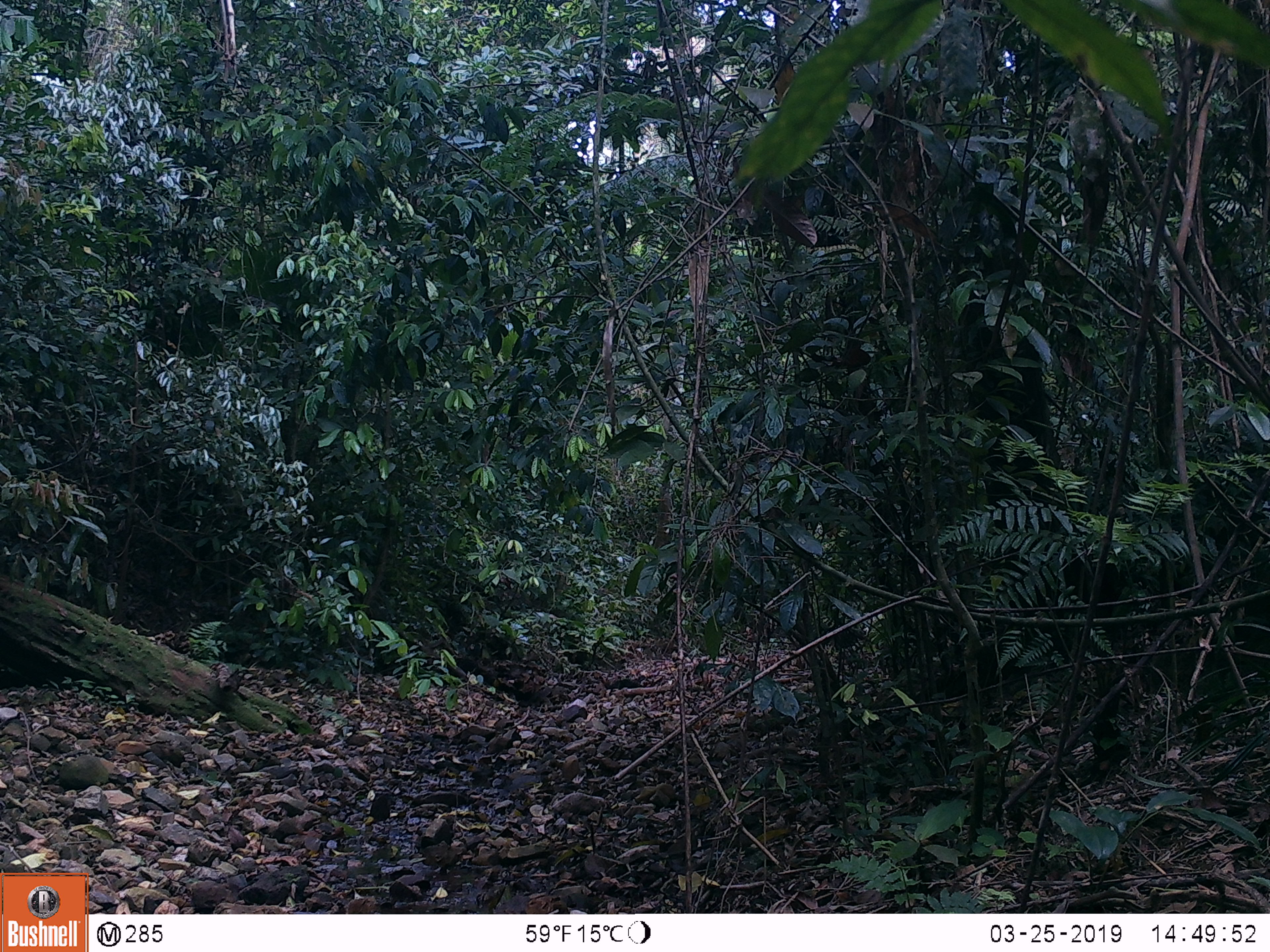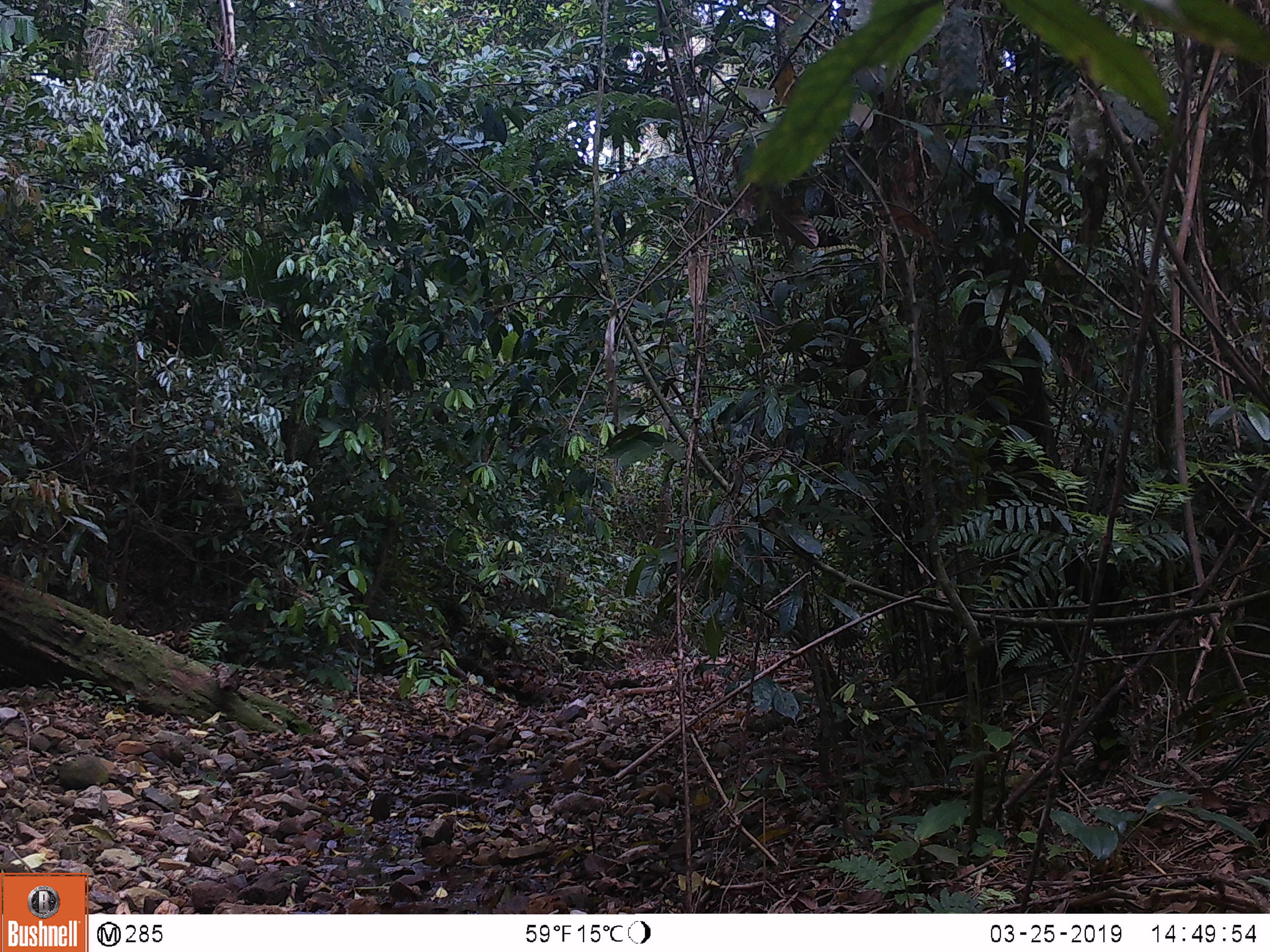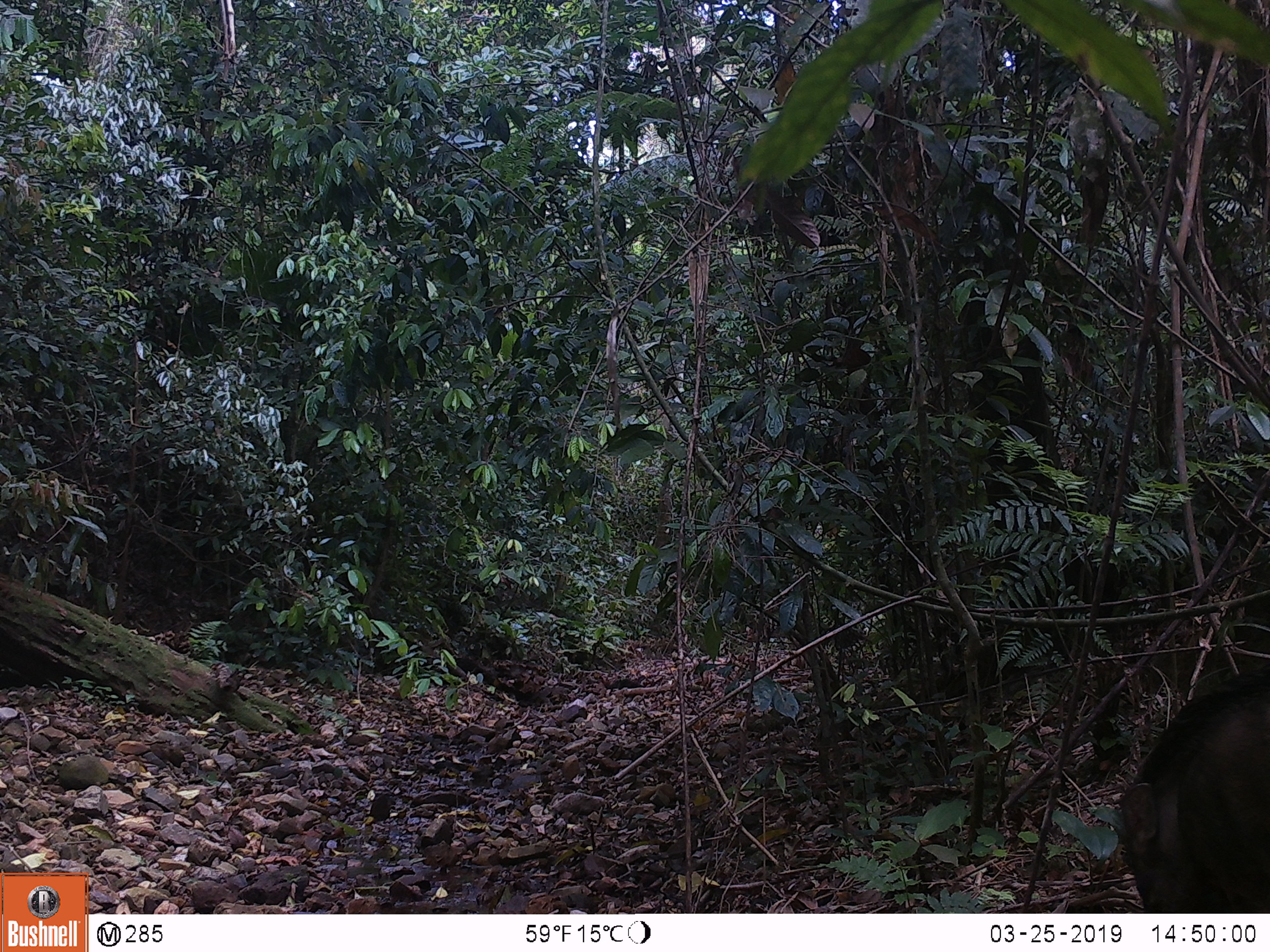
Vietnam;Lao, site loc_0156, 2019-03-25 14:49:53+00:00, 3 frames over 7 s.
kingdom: Animalia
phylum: Chordata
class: Mammalia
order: Artiodactyla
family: Suidae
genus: Sus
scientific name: Sus scrofa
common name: eurasian wild pig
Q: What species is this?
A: Eurasian wild pig (Sus scrofa).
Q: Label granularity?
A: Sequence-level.